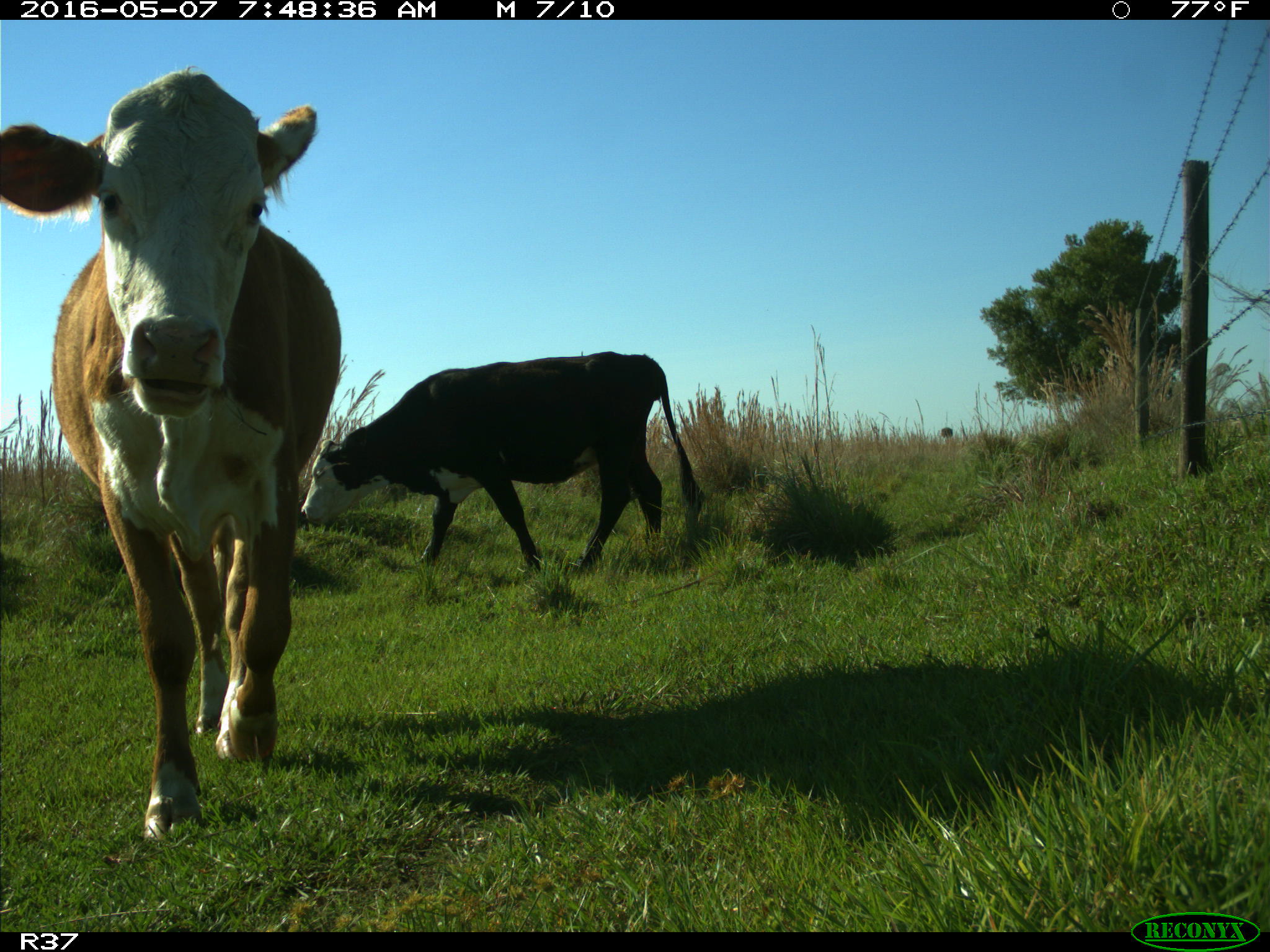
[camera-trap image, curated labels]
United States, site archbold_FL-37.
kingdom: Animalia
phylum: Chordata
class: Mammalia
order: Artiodactyla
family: Bovidae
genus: Bos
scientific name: Bos taurus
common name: domestic cow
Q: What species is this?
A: Bos taurus (domestic cow).